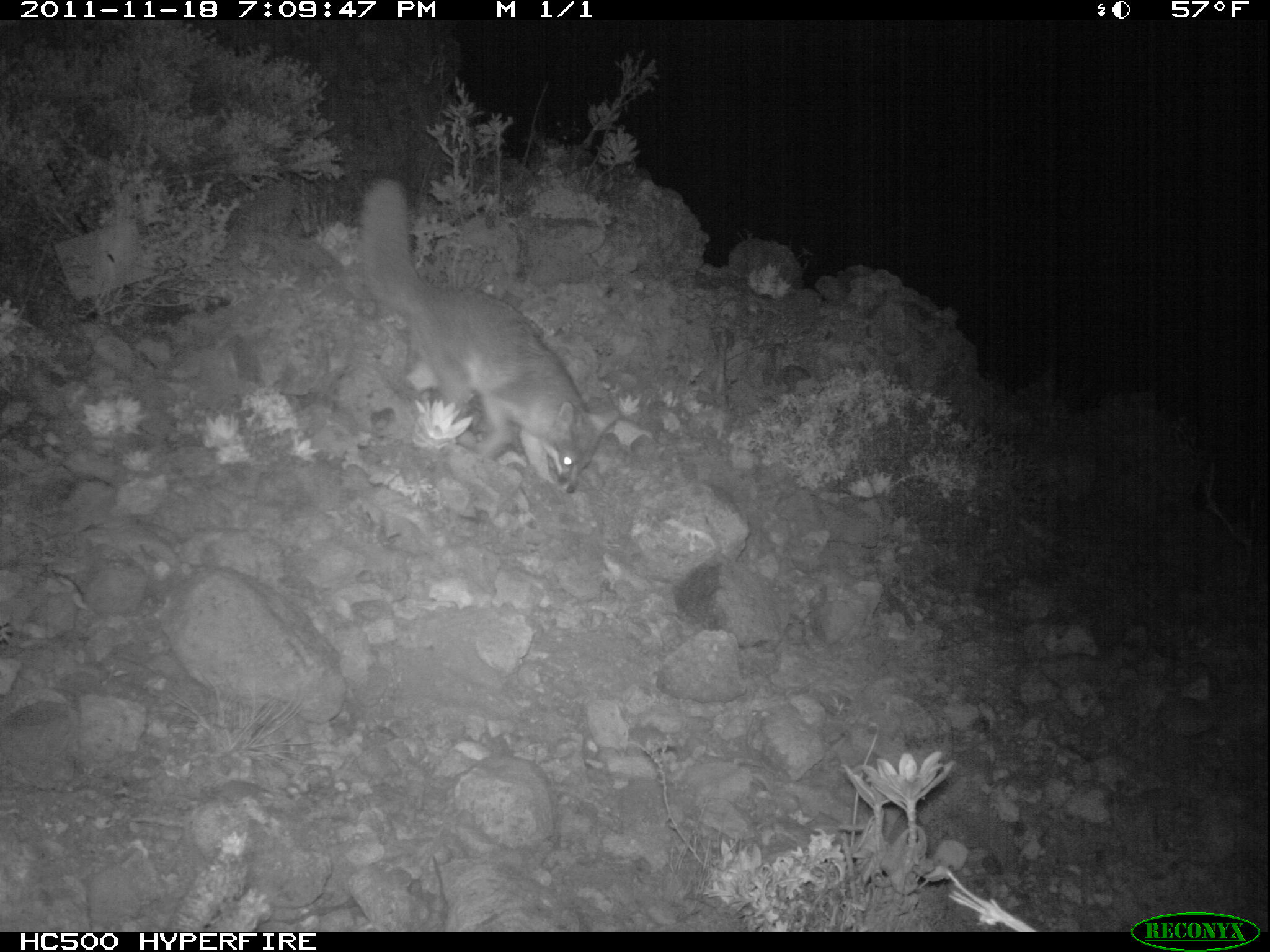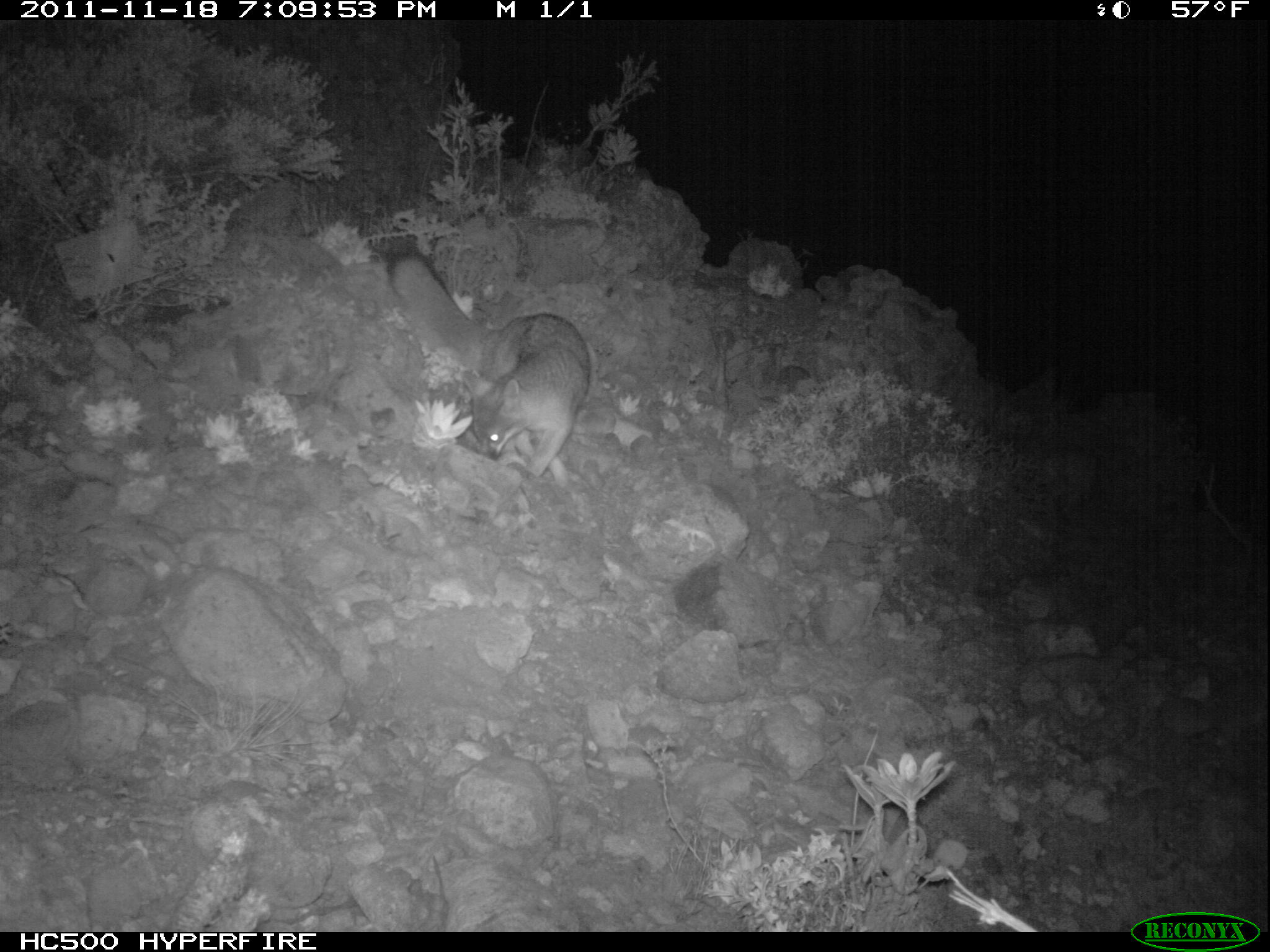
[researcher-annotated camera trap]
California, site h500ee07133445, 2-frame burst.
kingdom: Animalia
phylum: Chordata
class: Mammalia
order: Carnivora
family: Canidae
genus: Urocyon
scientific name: Urocyon littoralis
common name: island fox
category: fox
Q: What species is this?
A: Fox (island fox) (Urocyon littoralis).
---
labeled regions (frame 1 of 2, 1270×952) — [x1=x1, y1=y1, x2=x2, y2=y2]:
fox: [x1=354, y1=179, x2=621, y2=494]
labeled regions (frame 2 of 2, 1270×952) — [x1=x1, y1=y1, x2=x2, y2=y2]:
fox: [x1=385, y1=245, x2=592, y2=486]